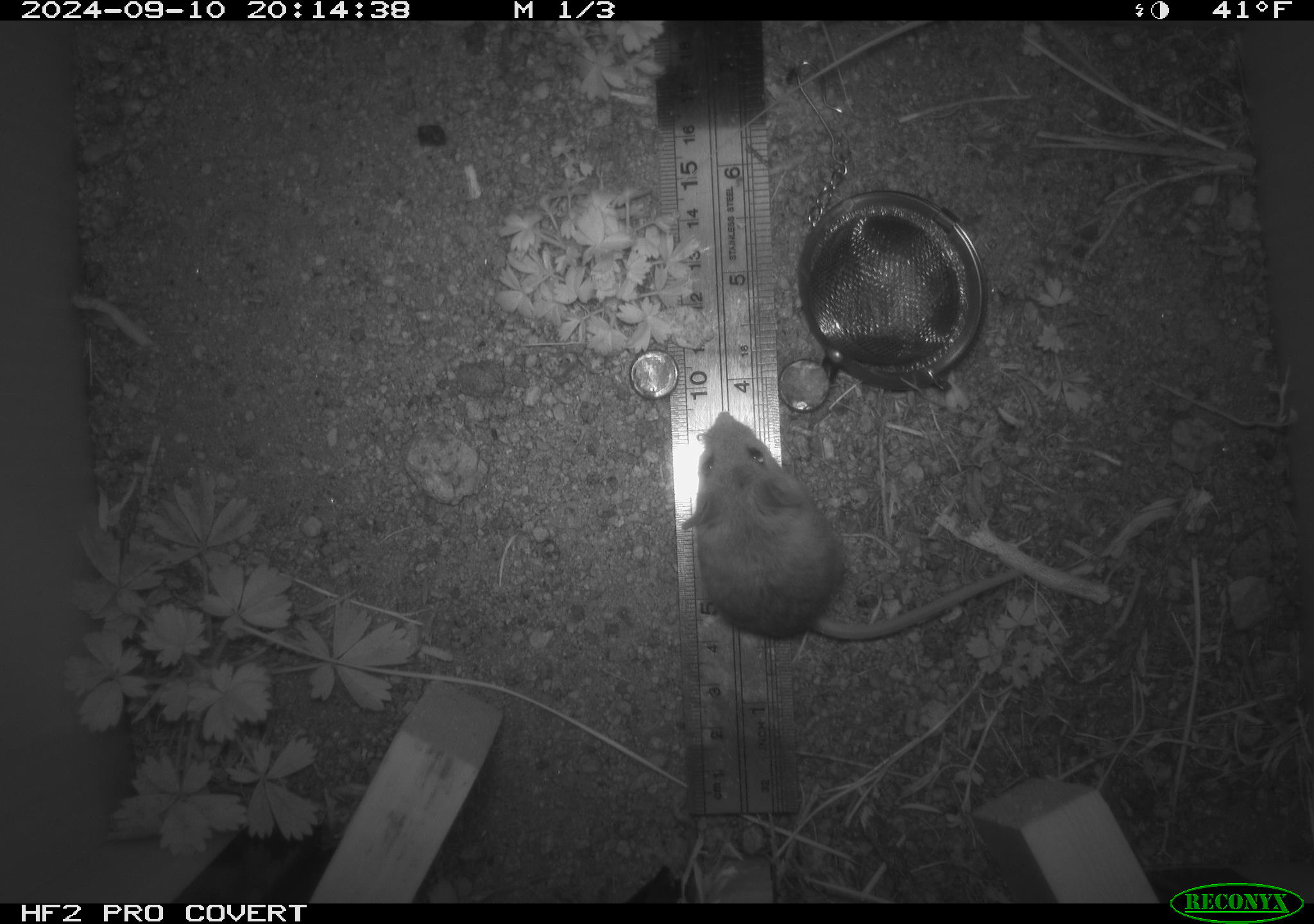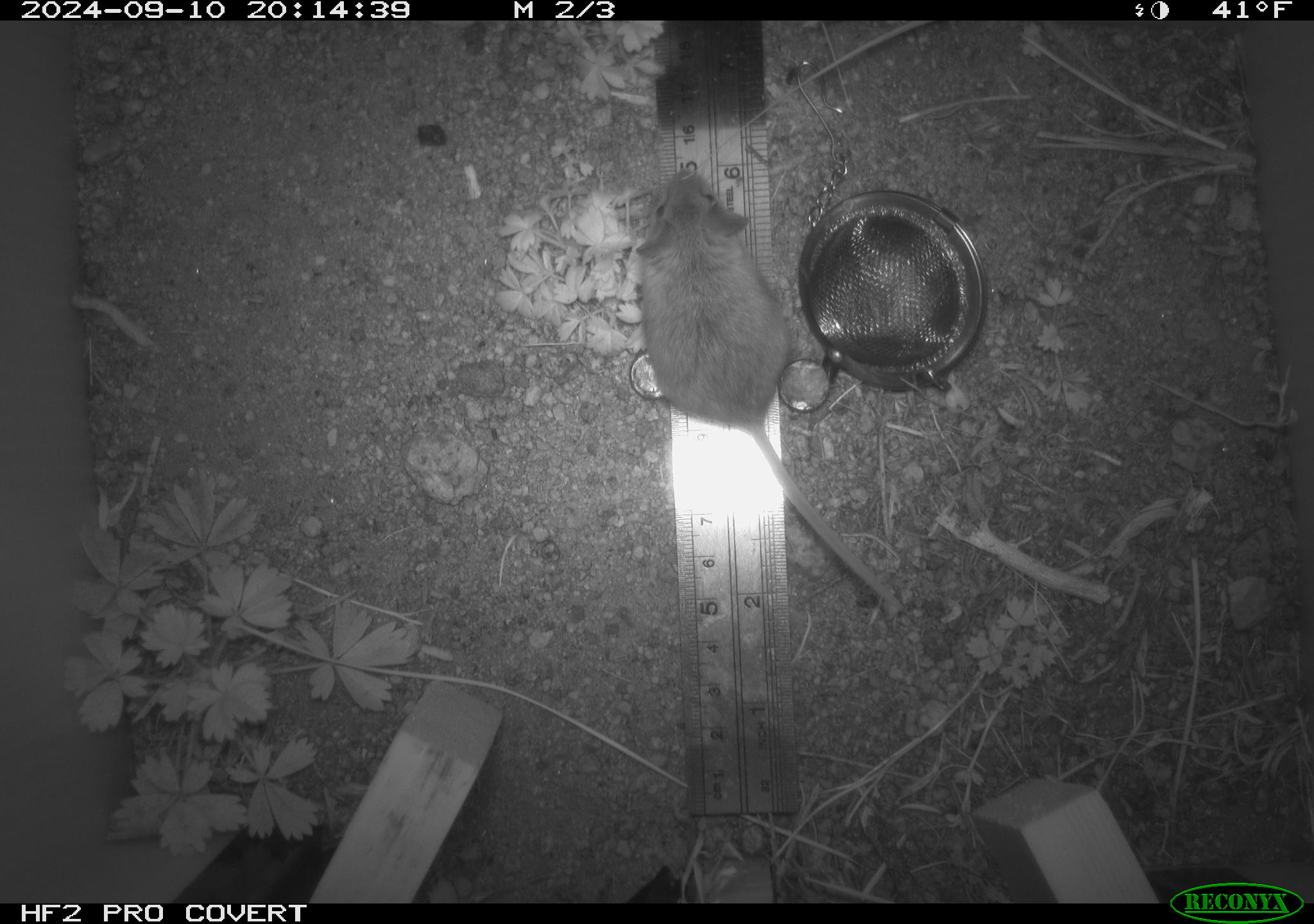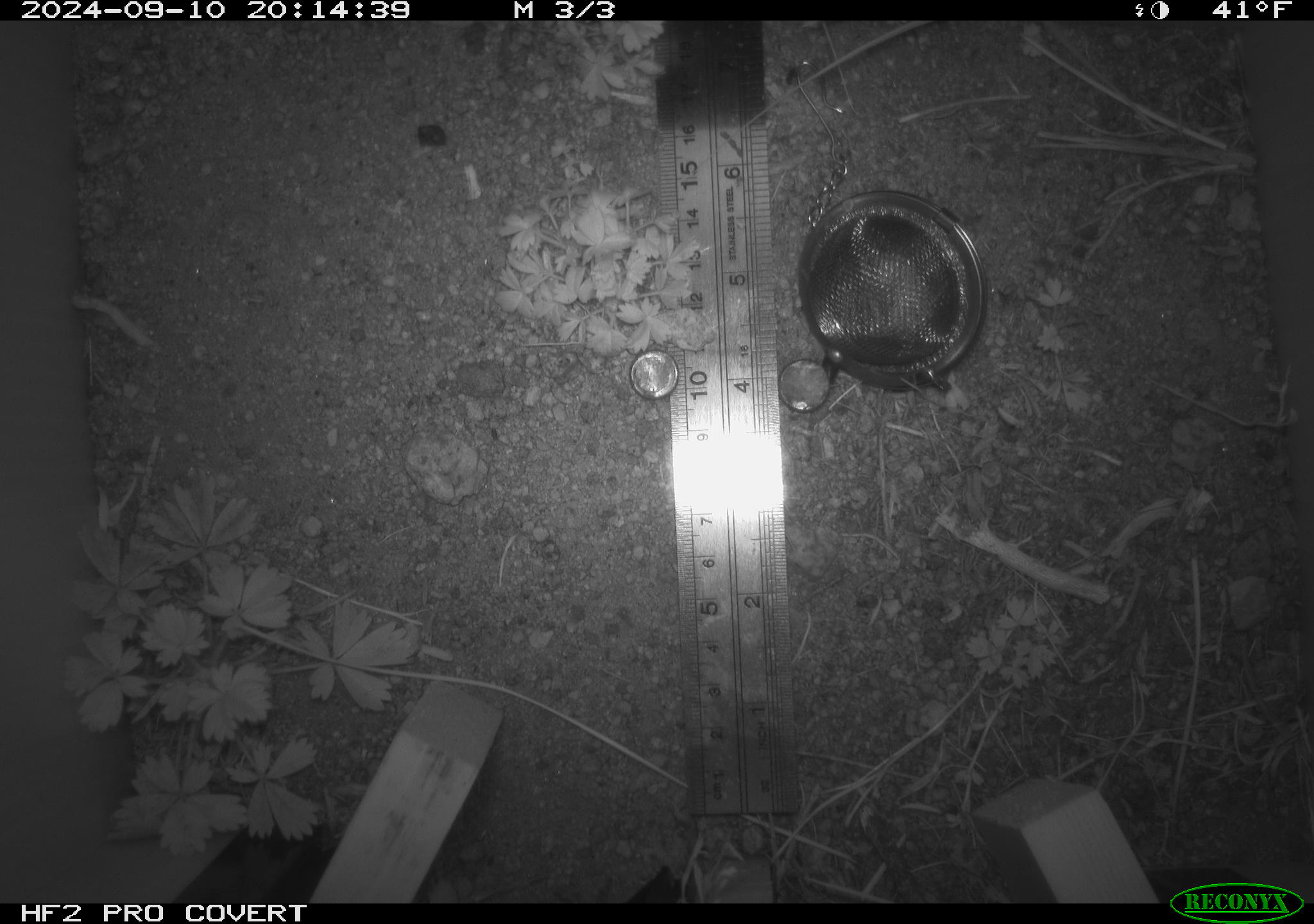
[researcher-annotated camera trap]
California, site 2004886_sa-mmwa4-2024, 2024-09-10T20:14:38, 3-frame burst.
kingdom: Animalia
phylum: Chordata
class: Mammalia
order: Rodentia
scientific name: Rodentia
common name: mouse species